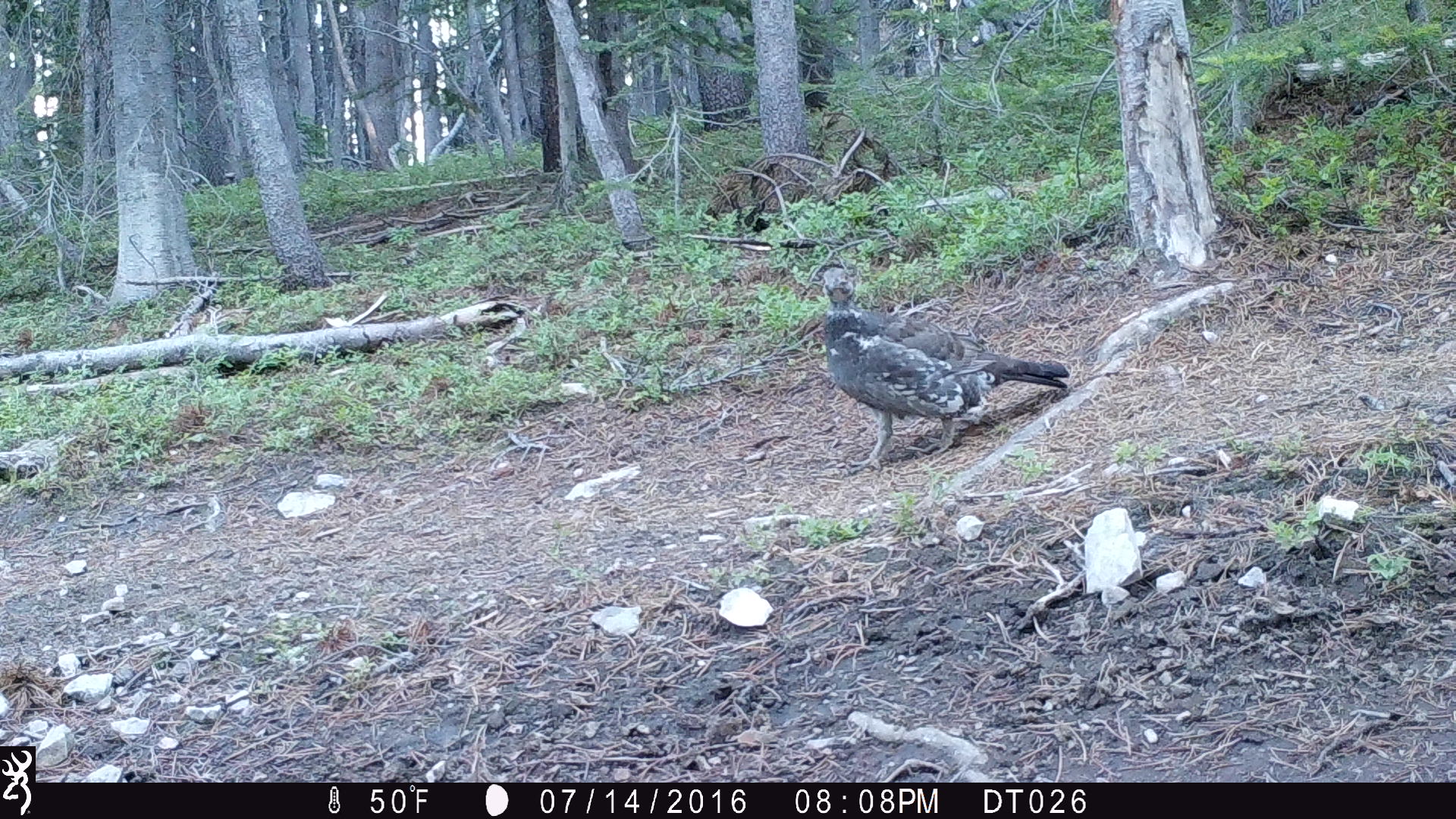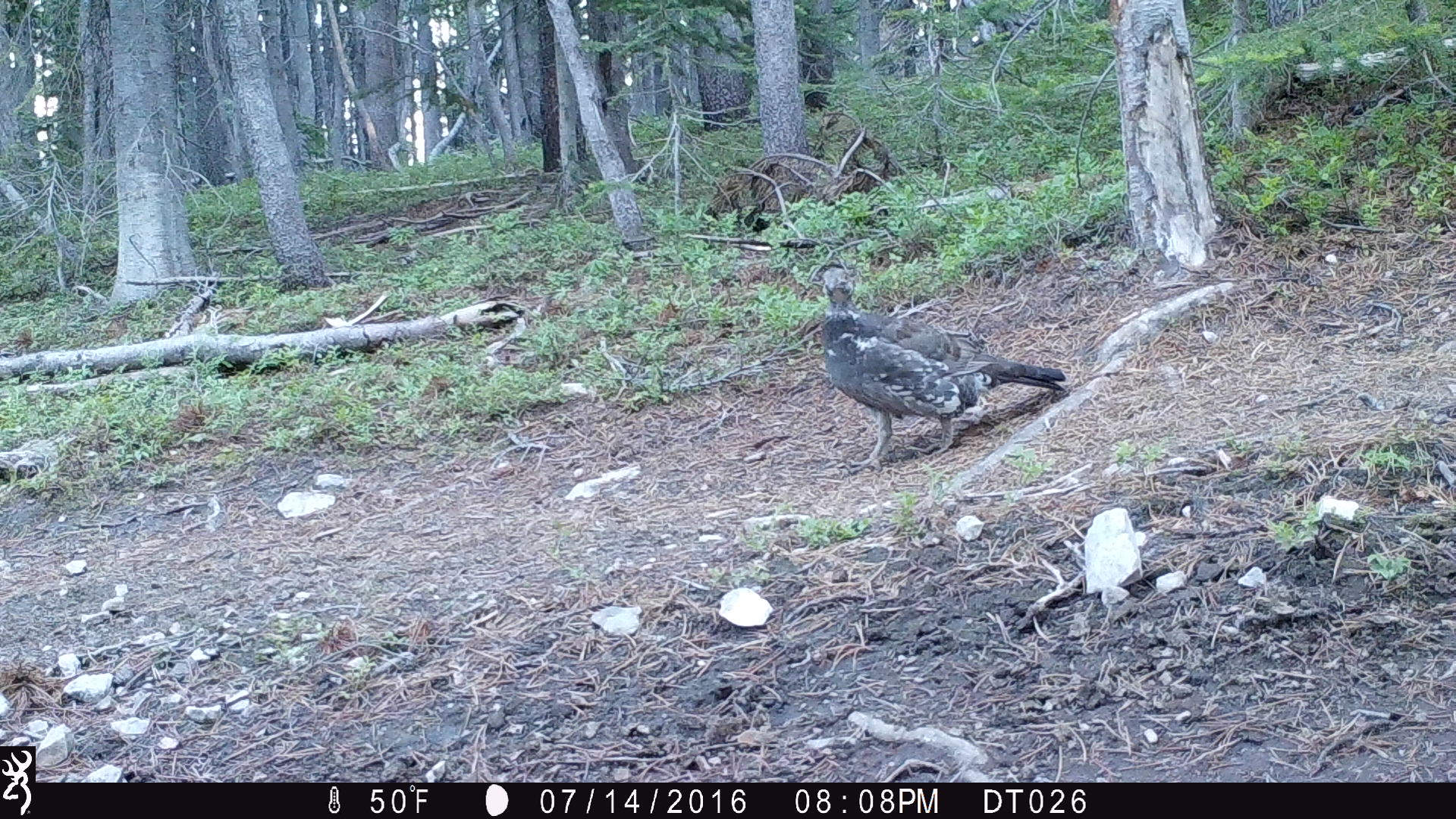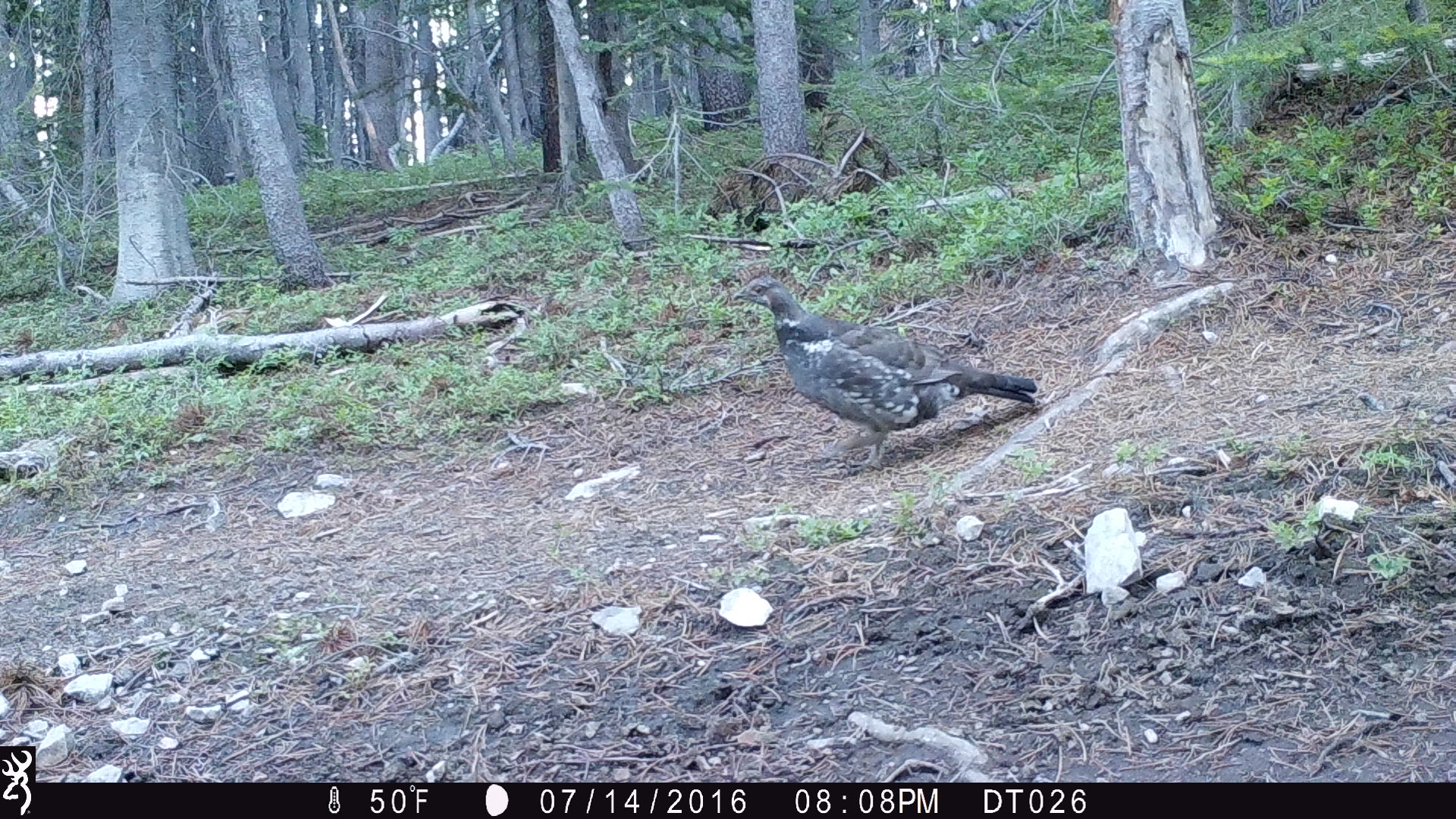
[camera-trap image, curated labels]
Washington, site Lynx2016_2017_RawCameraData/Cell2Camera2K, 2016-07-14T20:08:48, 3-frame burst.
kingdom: Animalia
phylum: Chordata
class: Aves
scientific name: Aves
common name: birds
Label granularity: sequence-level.